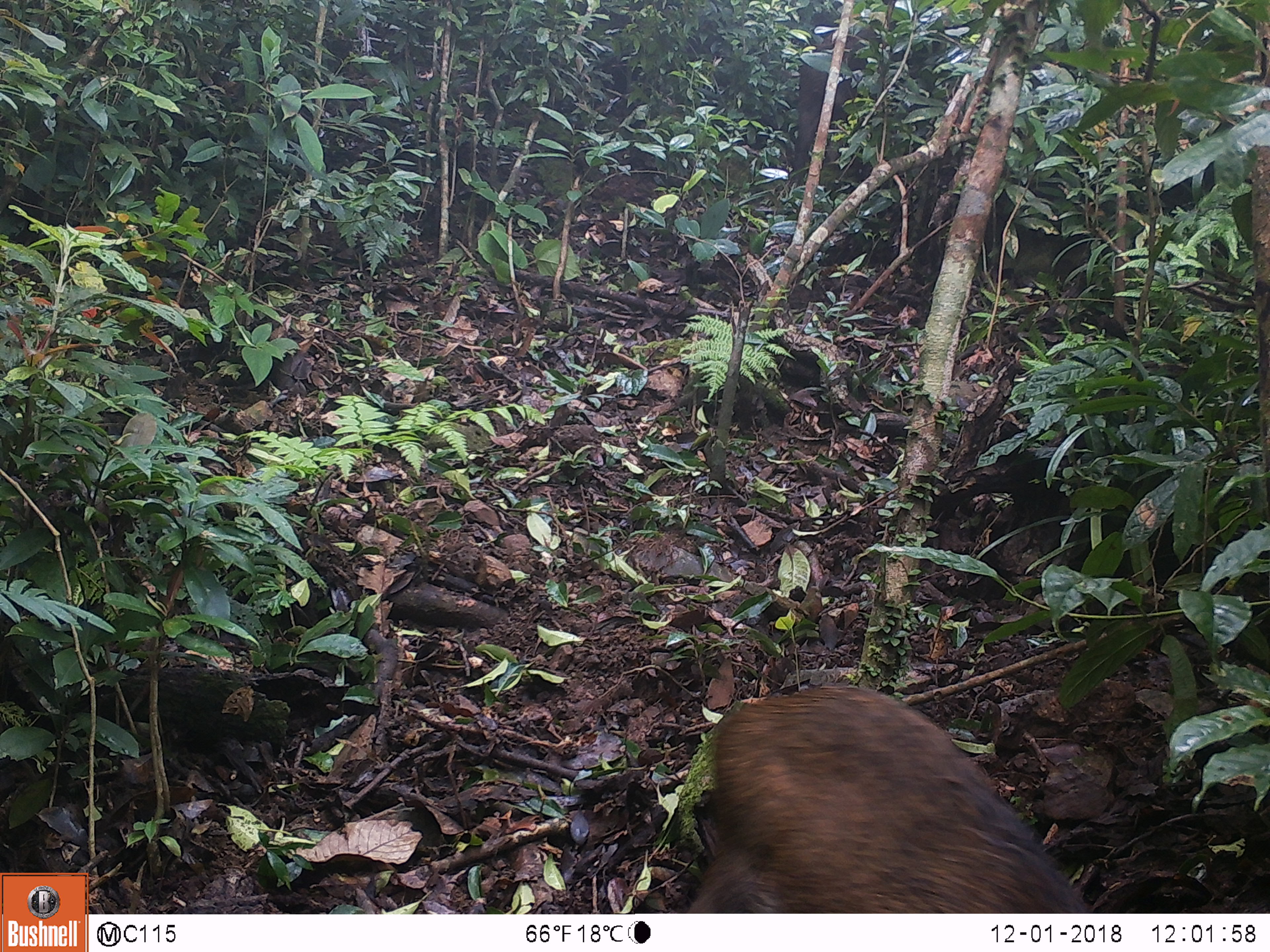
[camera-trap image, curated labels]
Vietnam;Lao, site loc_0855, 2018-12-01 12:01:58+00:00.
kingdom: Animalia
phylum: Chordata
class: Mammalia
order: Artiodactyla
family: Suidae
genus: Sus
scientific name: Sus scrofa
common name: eurasian wild pig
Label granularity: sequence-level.